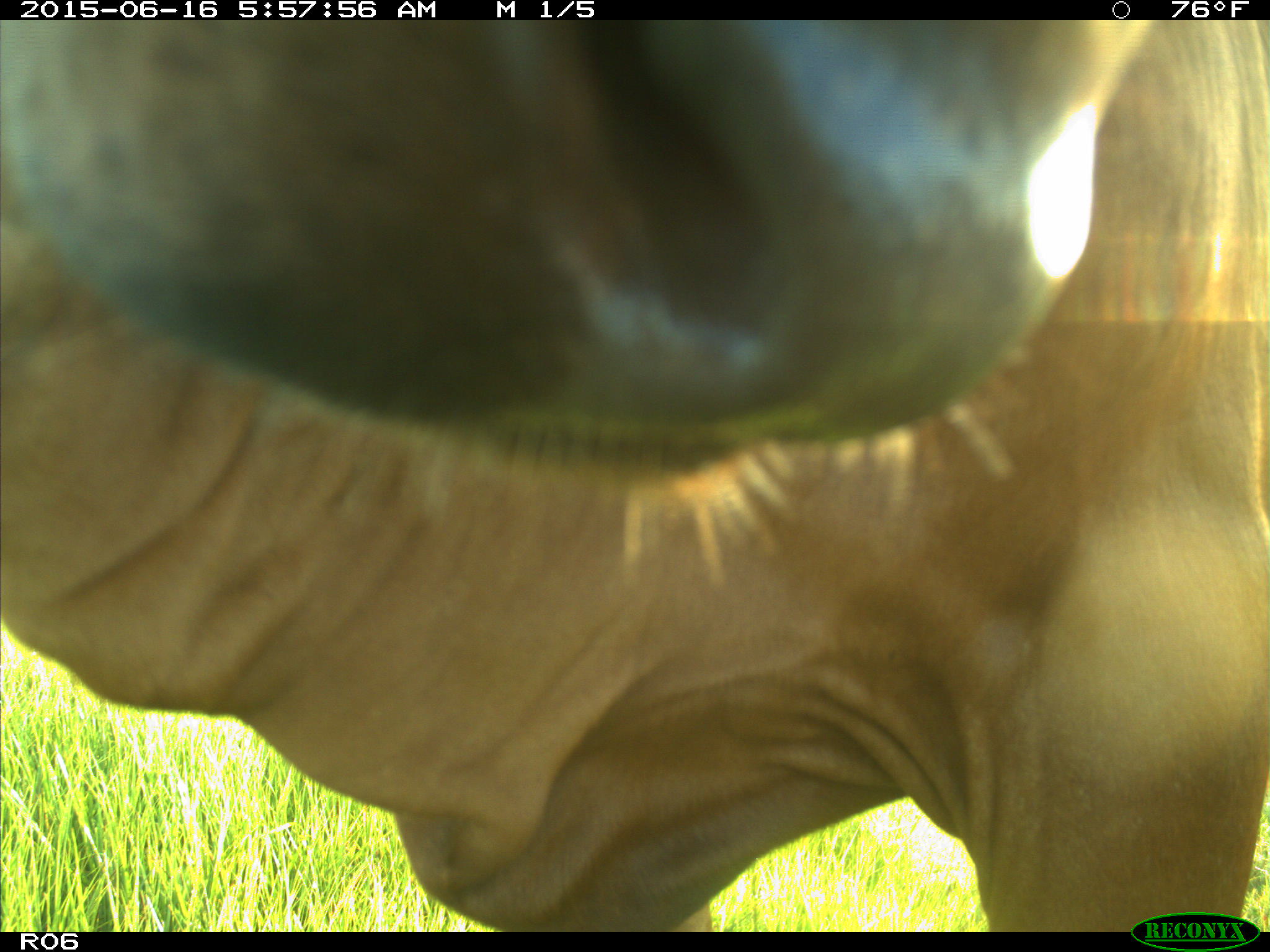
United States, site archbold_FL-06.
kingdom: Animalia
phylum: Chordata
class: Mammalia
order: Artiodactyla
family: Bovidae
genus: Bos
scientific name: Bos taurus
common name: domestic cow